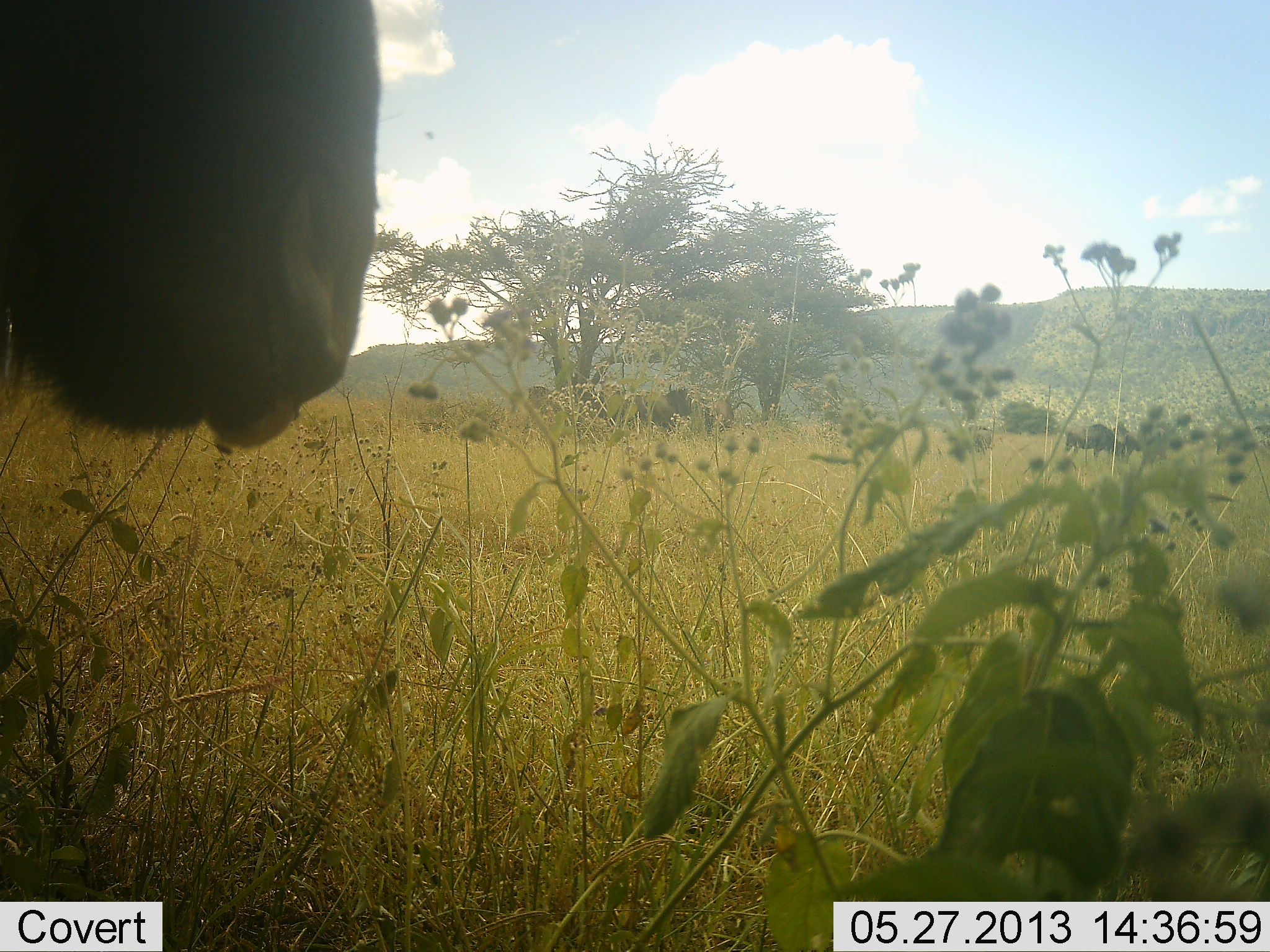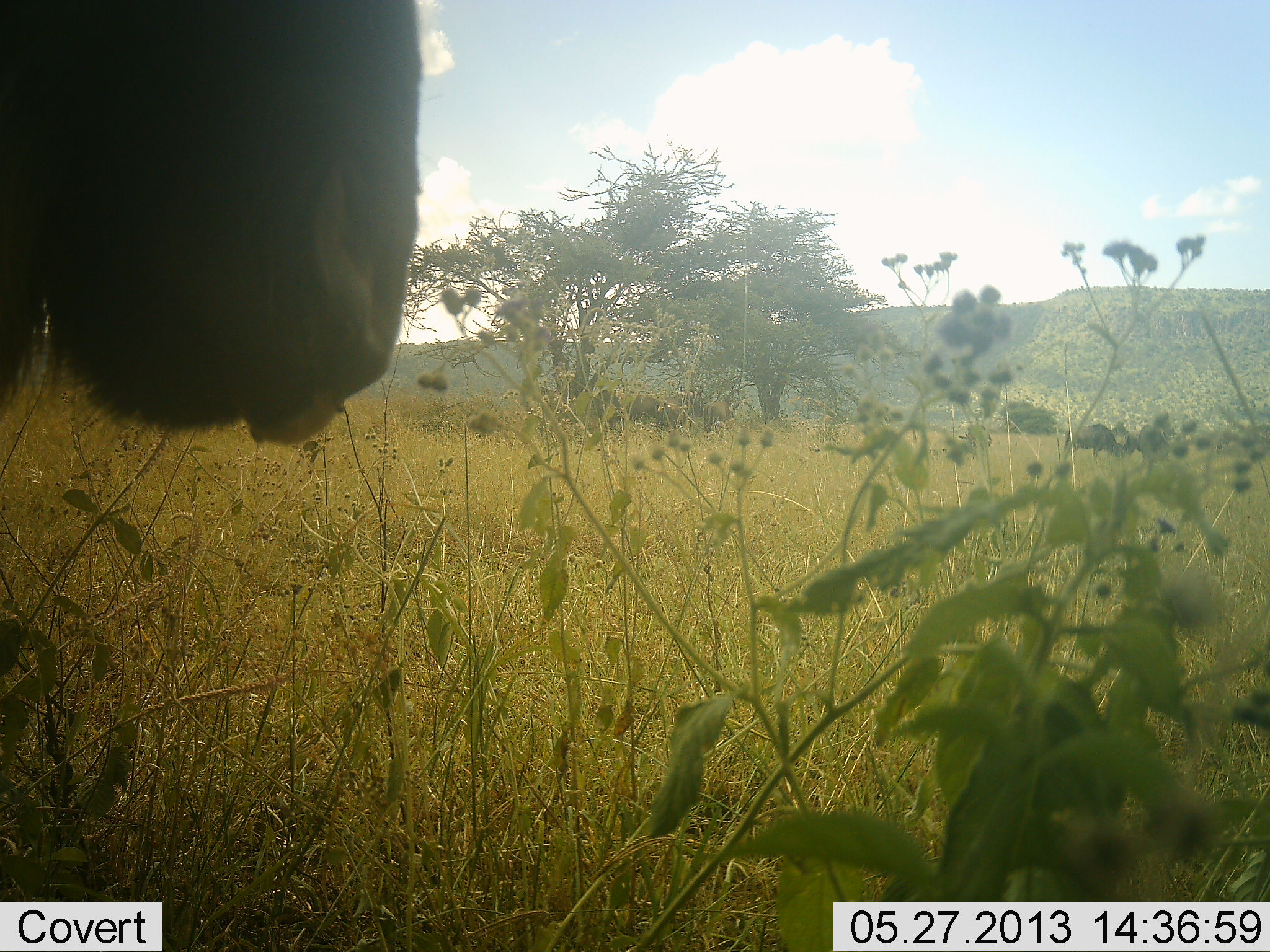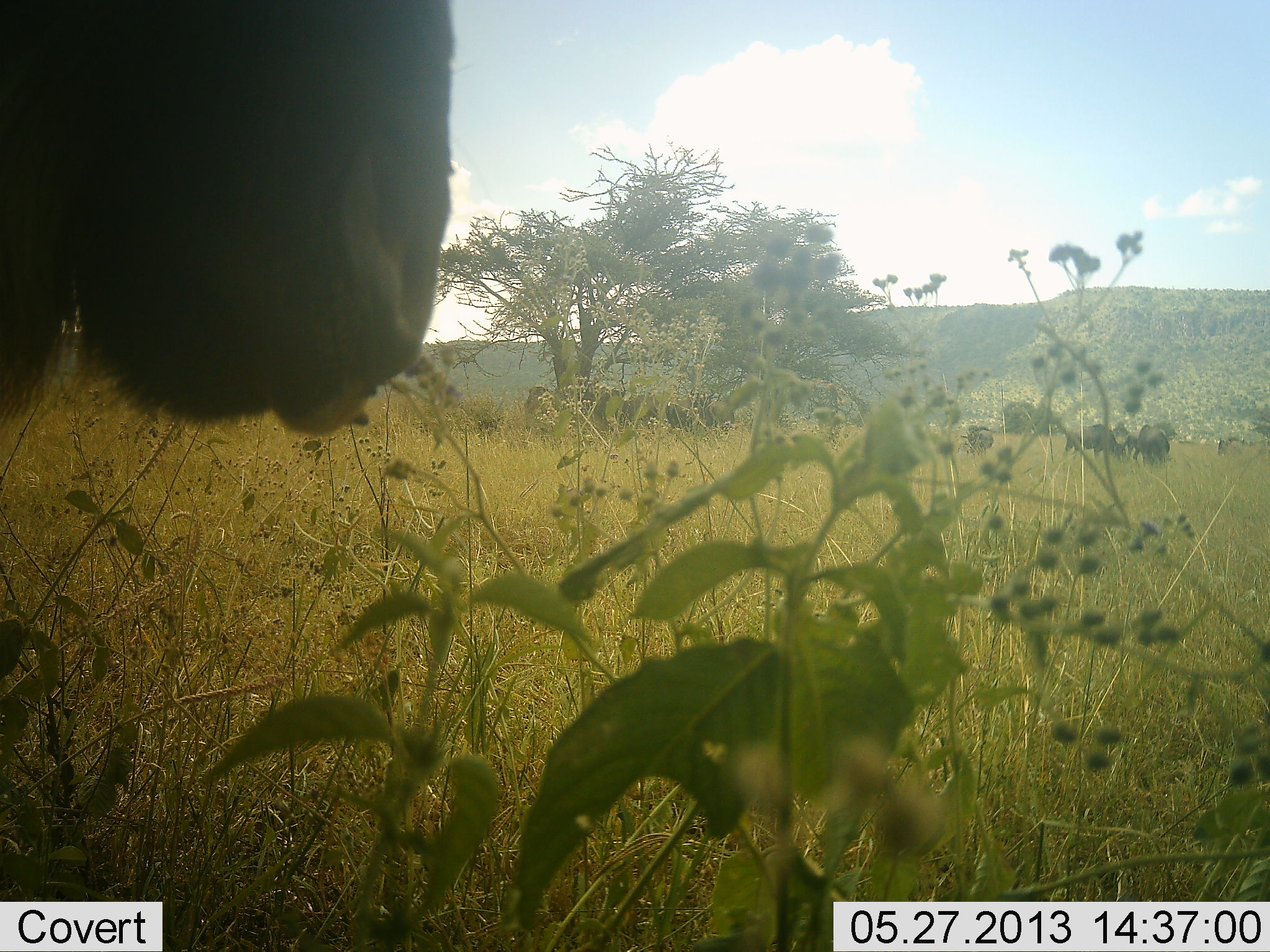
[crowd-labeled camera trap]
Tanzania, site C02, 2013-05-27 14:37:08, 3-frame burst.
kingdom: Animalia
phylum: Chordata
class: Mammalia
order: Artiodactyla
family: Bovidae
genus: Connochaetes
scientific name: Connochaetes taurinus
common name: blue wildebeest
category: wildebeest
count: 1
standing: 92%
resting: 0%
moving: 0%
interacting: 0%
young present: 0%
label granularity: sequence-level